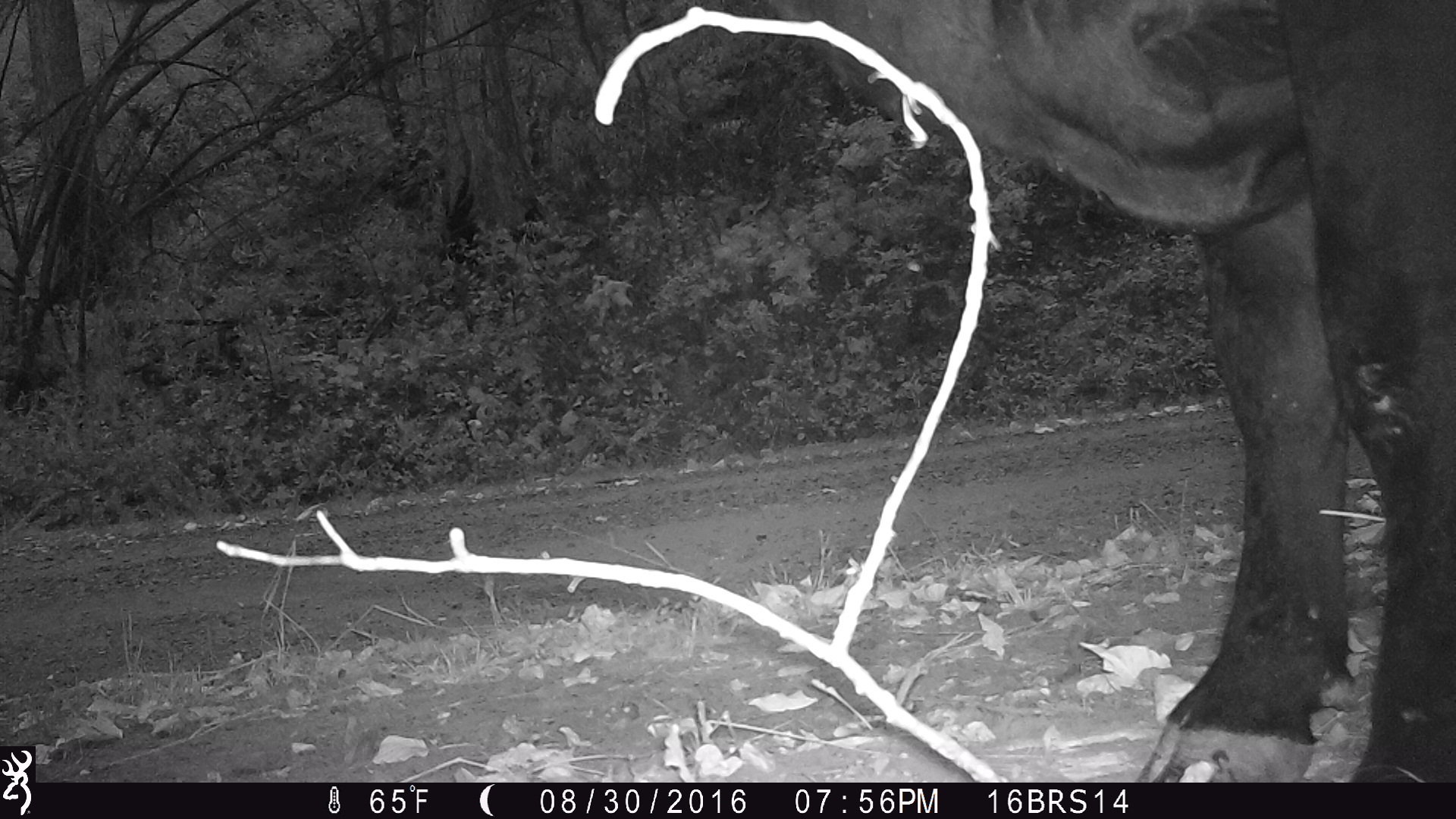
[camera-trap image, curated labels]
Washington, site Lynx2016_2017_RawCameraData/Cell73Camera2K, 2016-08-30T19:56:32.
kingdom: Animalia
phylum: Chordata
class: Mammalia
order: Artiodactyla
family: Bovidae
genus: Bos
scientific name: Bos taurus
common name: domestic cattle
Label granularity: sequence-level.